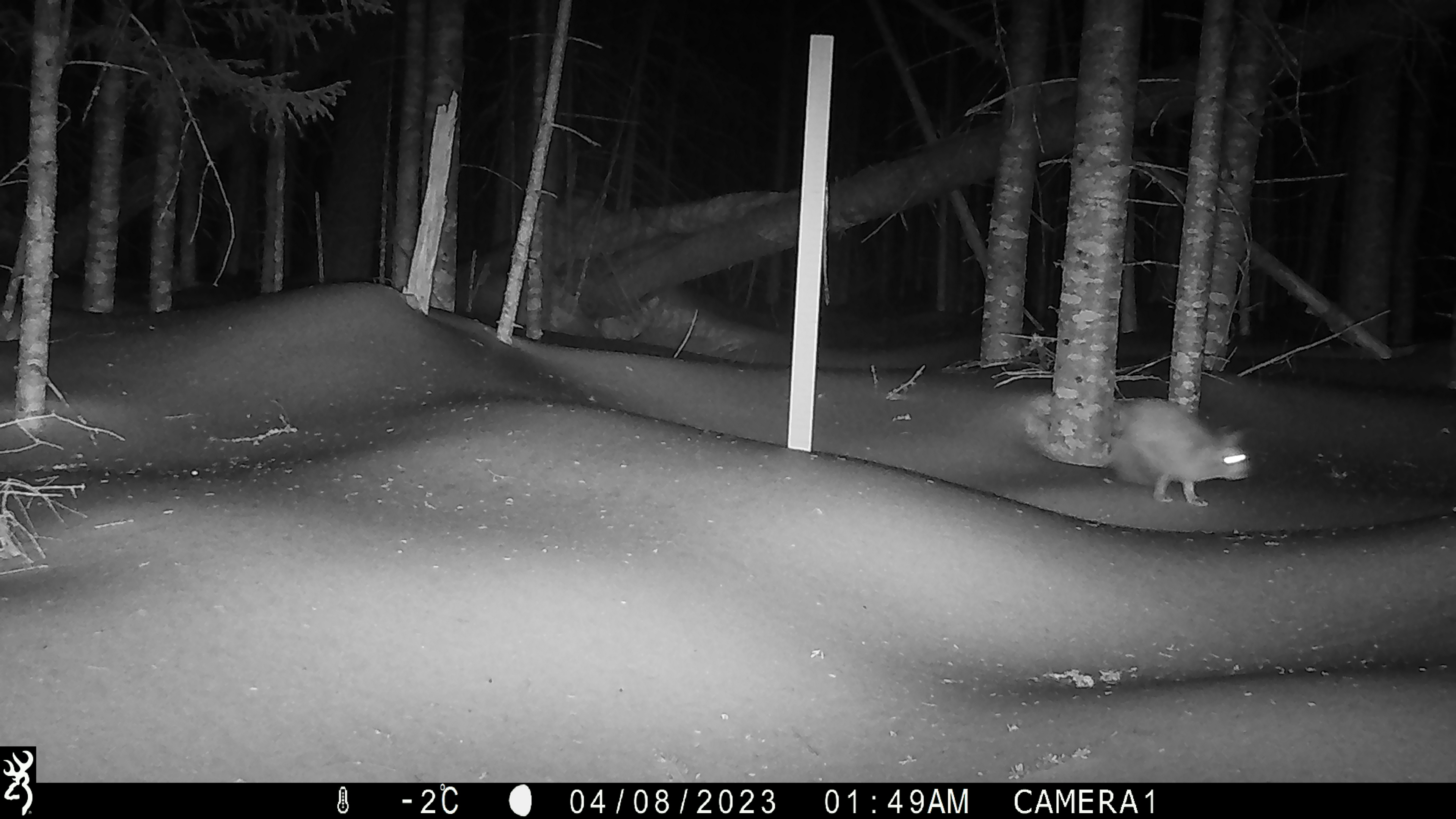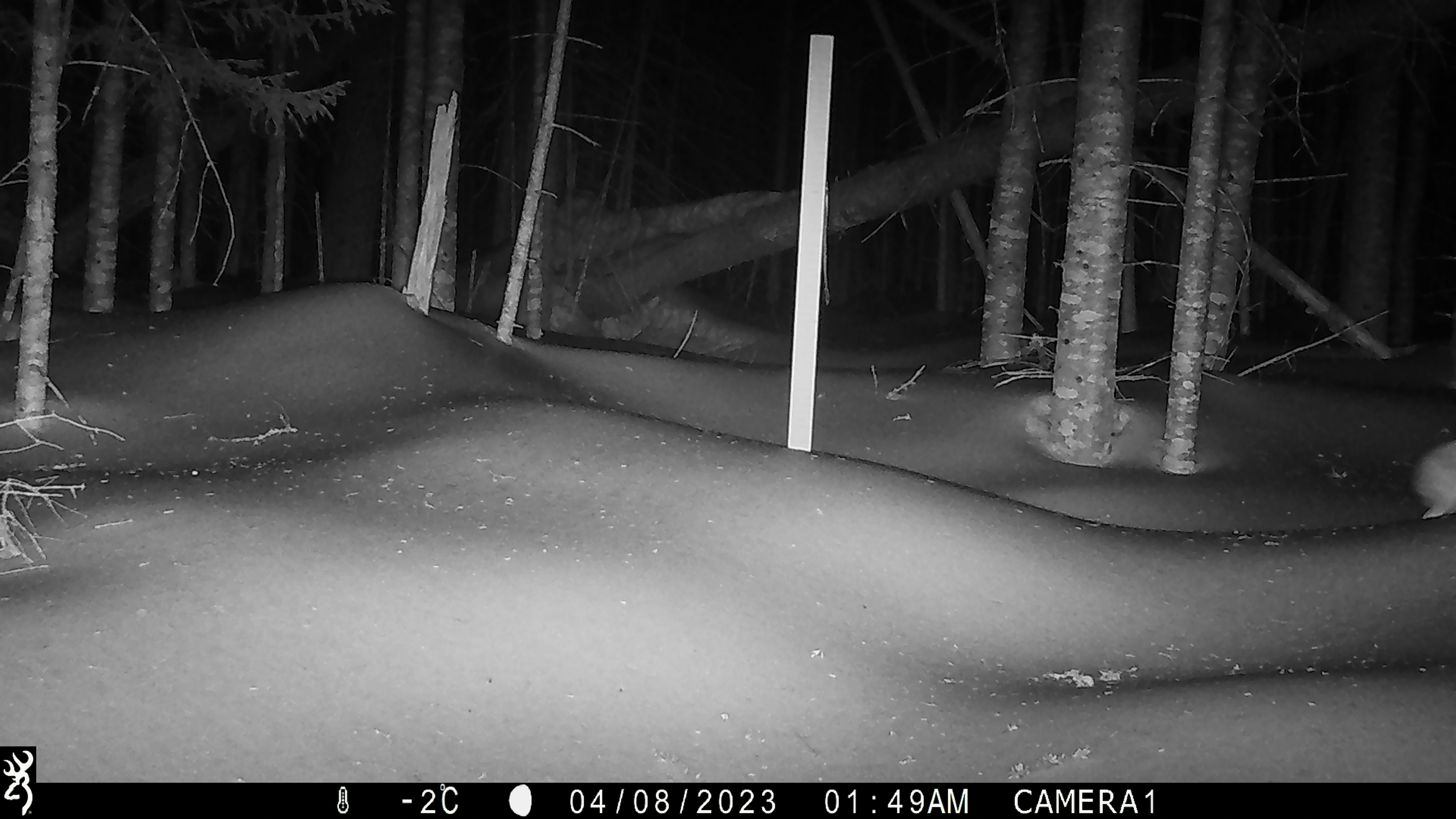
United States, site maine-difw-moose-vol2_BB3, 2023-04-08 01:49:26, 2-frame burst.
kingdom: Animalia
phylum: Chordata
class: Mammalia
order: Lagomorpha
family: Leporidae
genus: Lepus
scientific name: Lepus americanus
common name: snowshoe hare